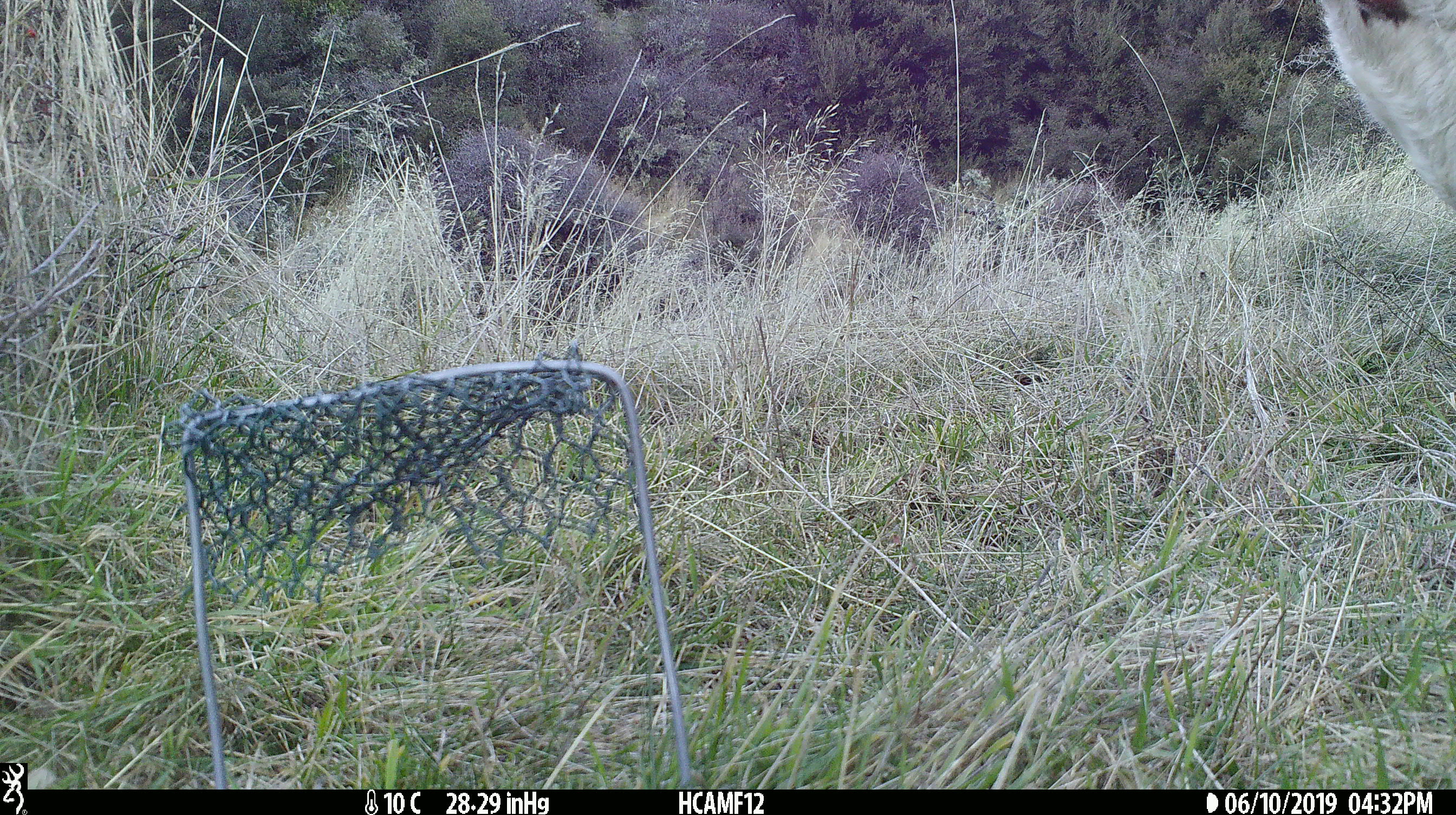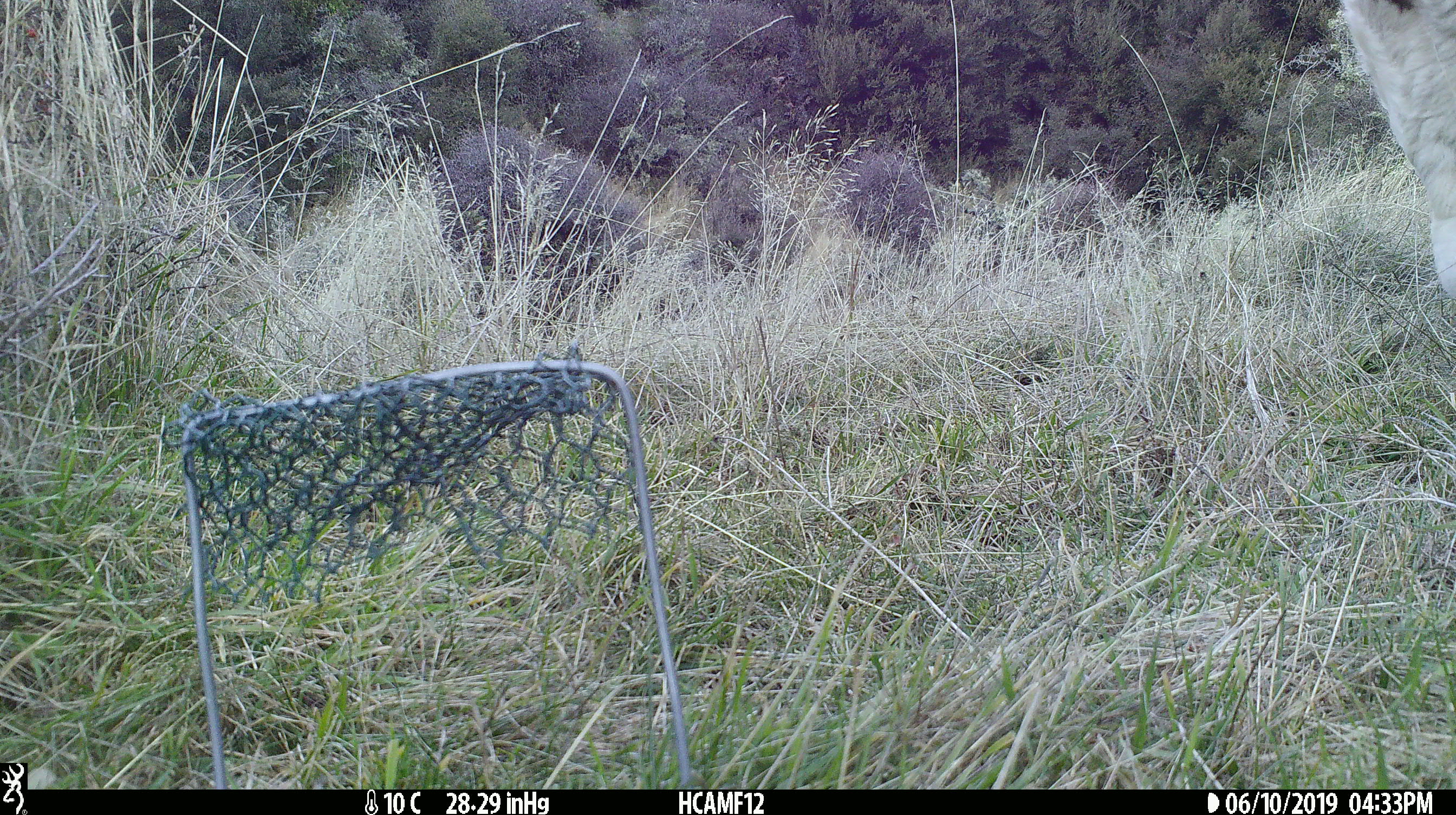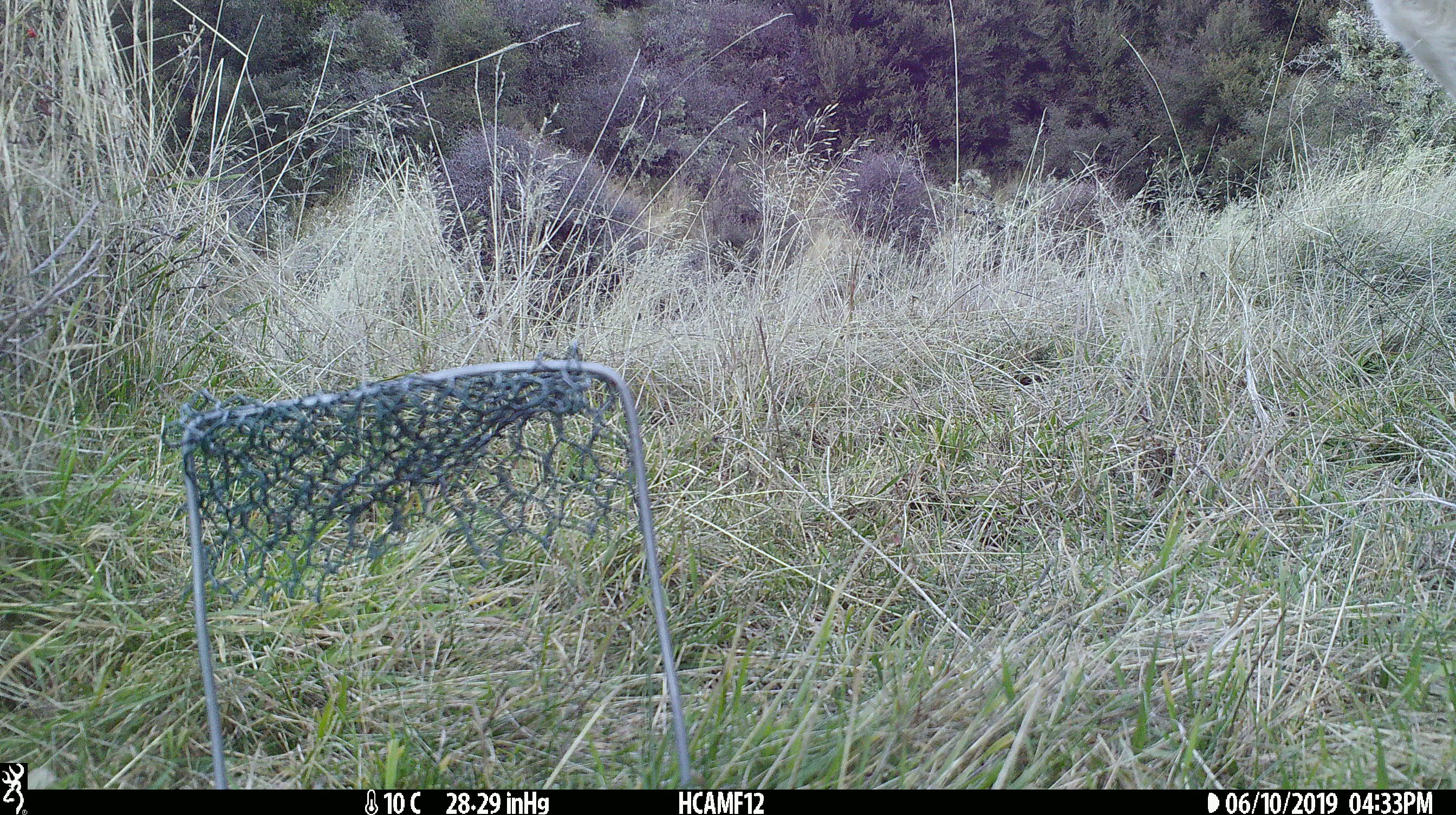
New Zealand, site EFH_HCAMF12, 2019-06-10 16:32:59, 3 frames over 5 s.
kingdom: Animalia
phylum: Chordata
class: Mammalia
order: Artiodactyla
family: Bovidae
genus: Bos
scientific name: Bos taurus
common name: domestic cow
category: cow